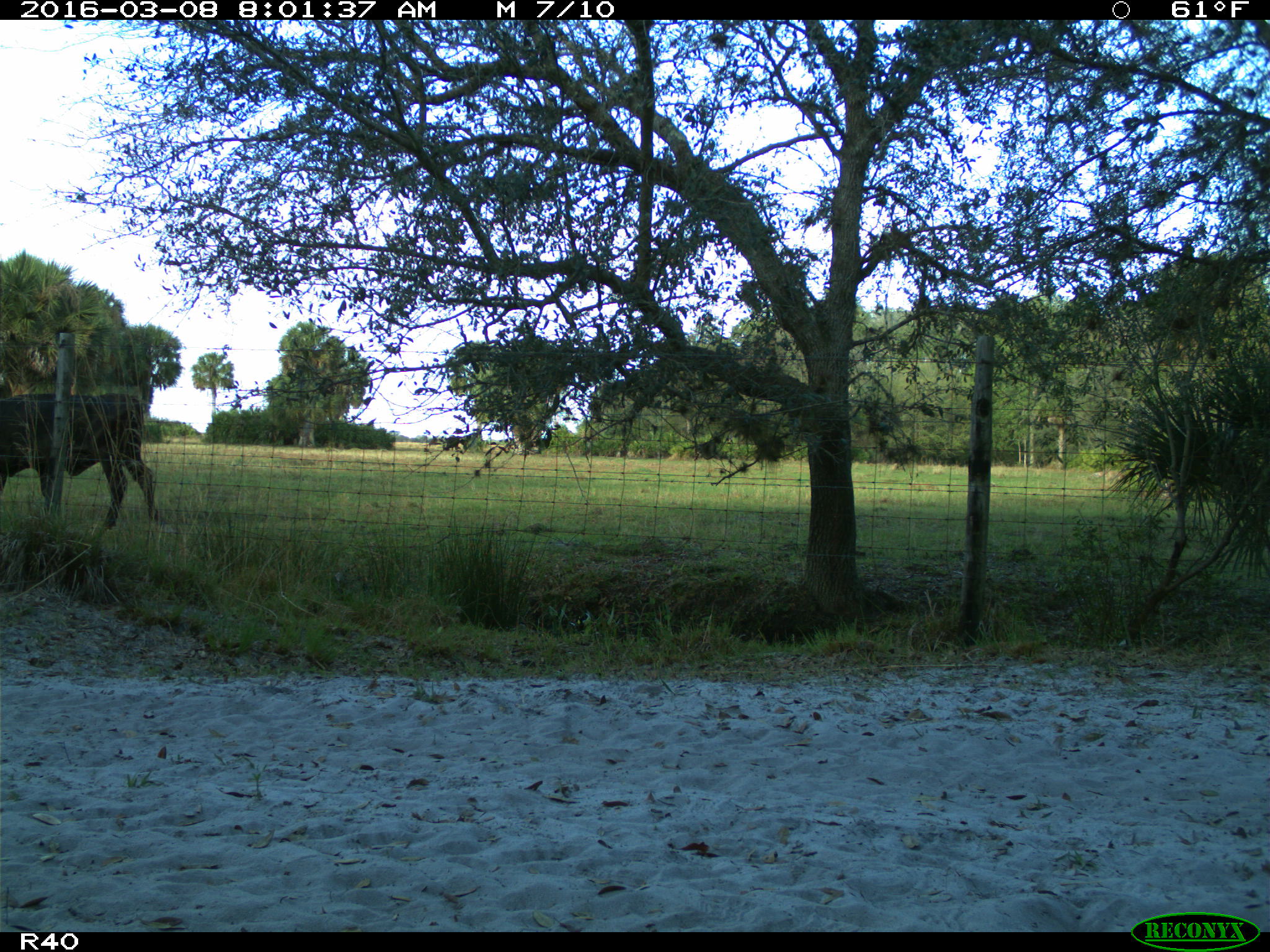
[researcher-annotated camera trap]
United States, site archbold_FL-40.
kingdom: Animalia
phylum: Chordata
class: Mammalia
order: Artiodactyla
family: Bovidae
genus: Bos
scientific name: Bos taurus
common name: domestic cow